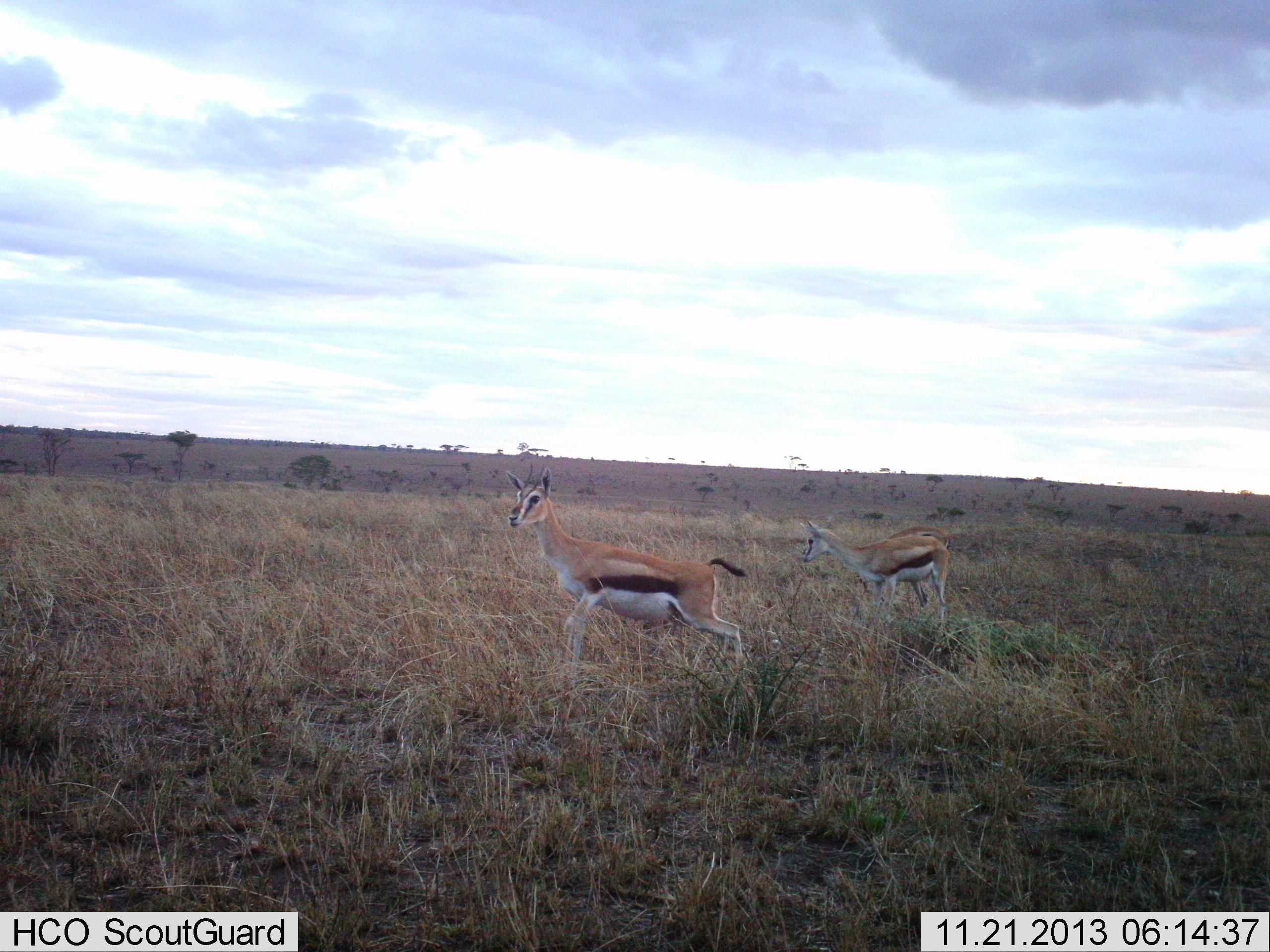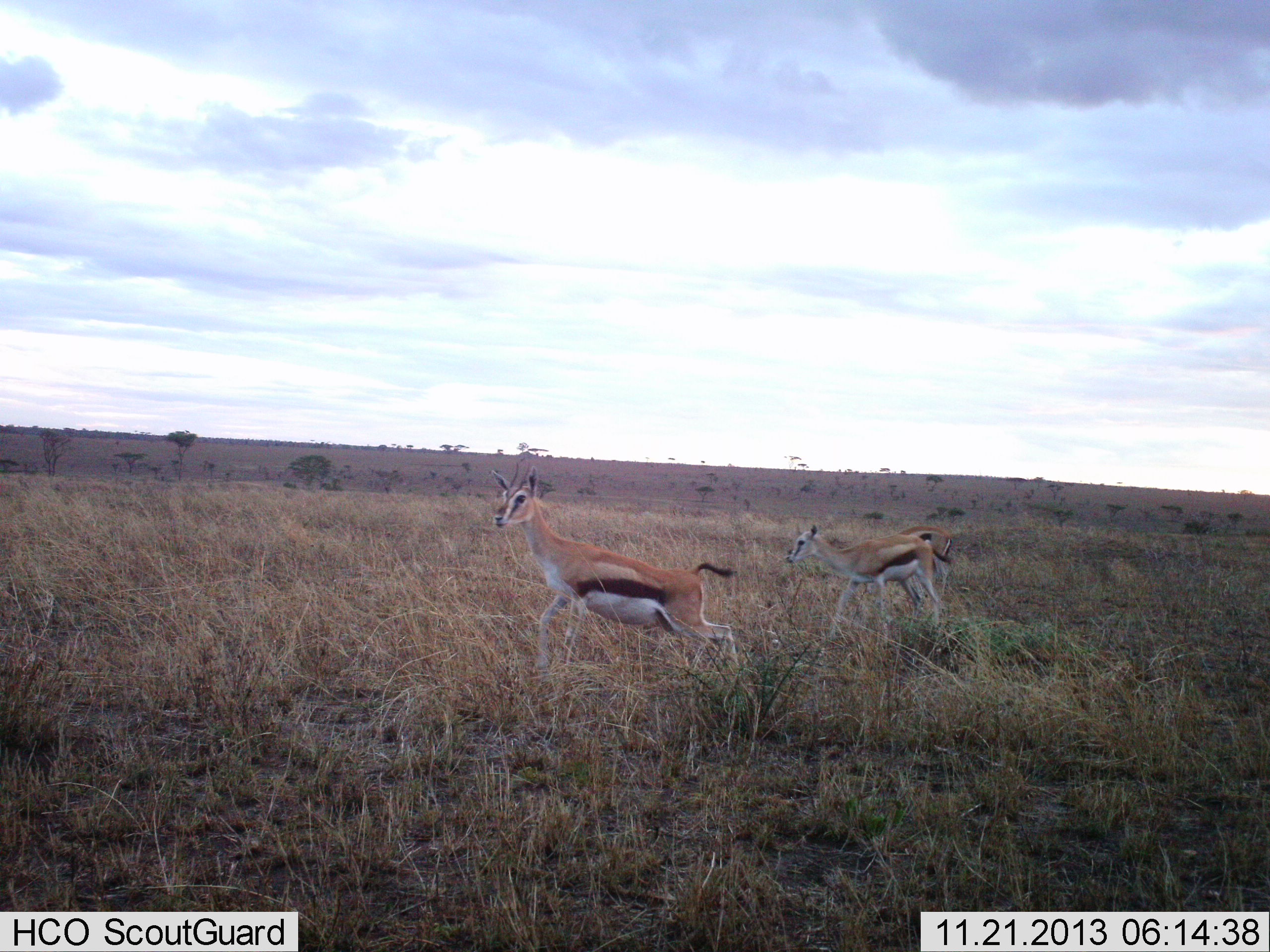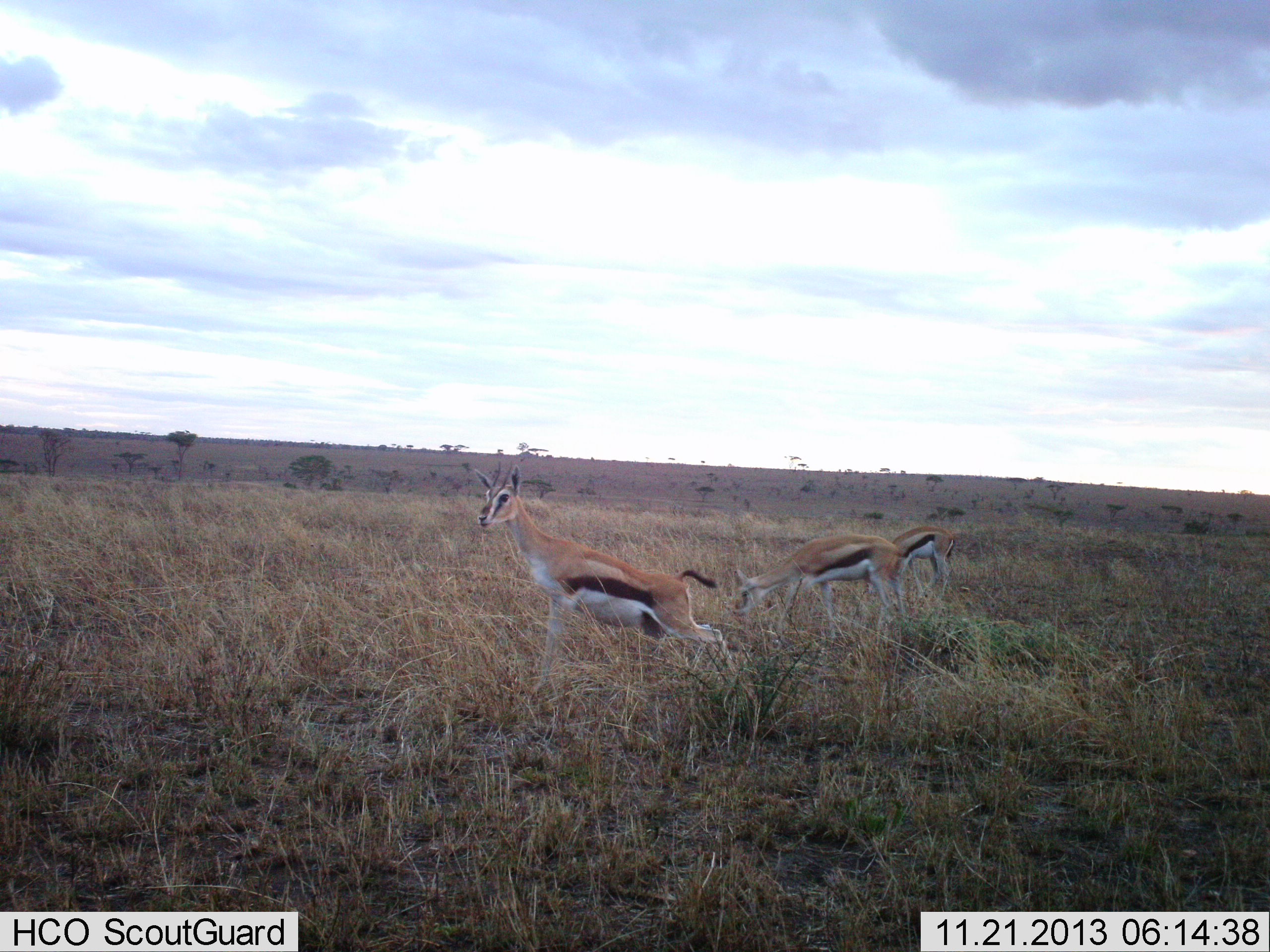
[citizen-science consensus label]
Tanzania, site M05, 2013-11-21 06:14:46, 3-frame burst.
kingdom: Animalia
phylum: Chordata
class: Mammalia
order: Artiodactyla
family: Bovidae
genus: Eudorcas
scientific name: Eudorcas thomsonii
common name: thomson's gazelle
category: gazellethomsons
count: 3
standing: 60%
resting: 10%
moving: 50%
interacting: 10%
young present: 10%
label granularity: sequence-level